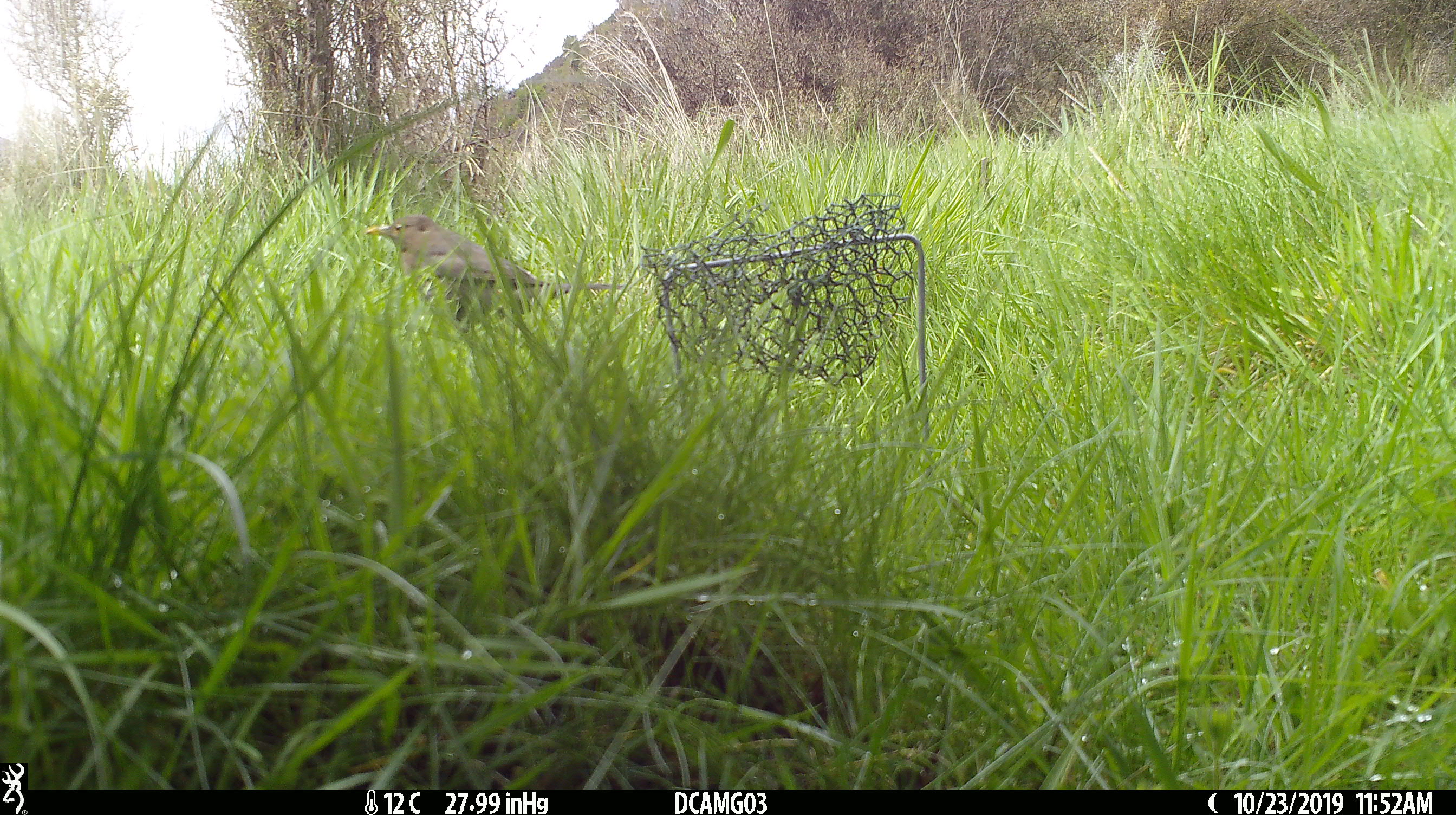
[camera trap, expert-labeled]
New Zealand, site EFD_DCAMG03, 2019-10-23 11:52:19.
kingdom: Animalia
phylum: Chordata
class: Aves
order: Passeriformes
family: Turdidae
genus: Turdus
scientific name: Turdus merula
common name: eurasian blackbird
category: blackbird